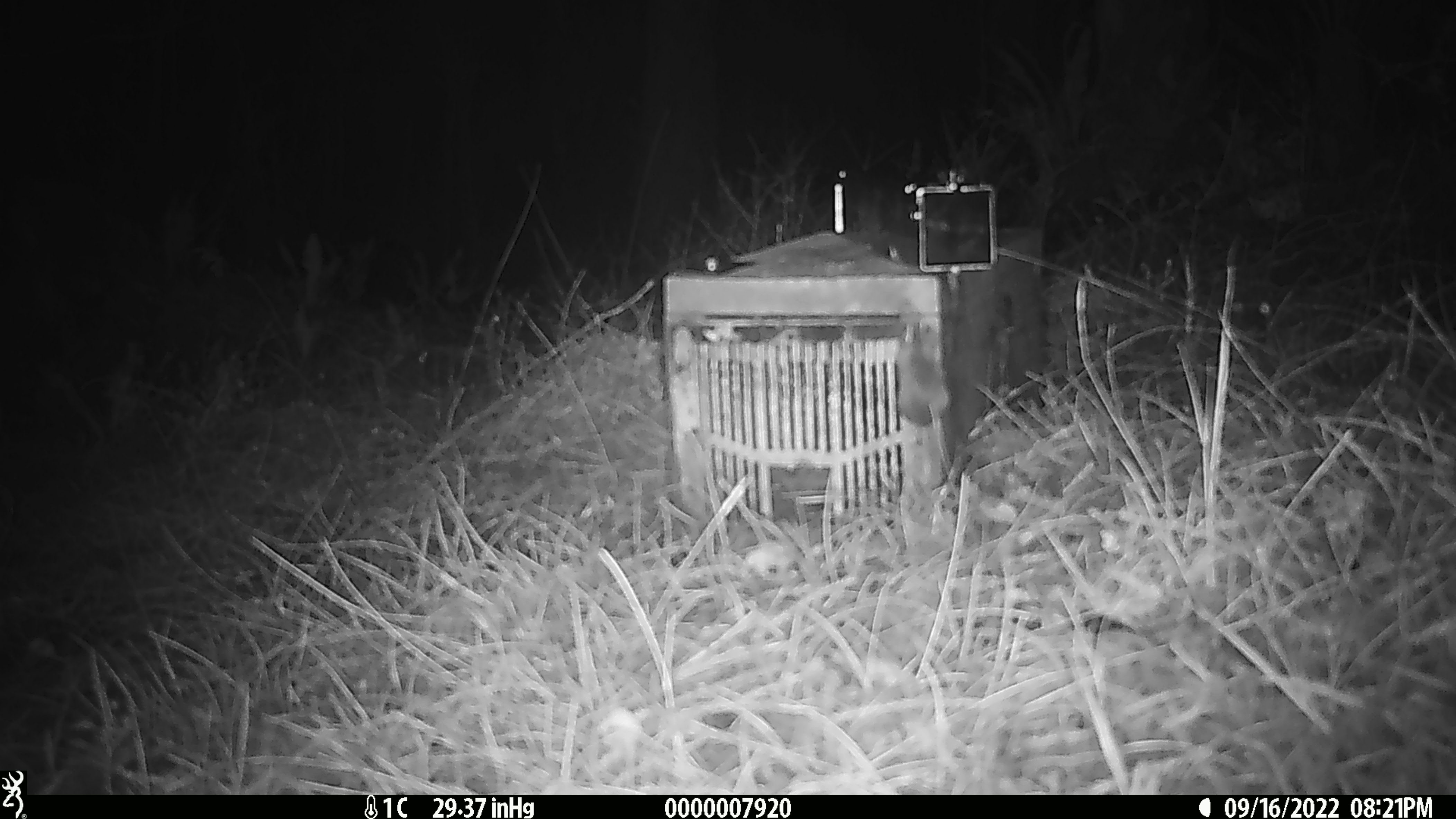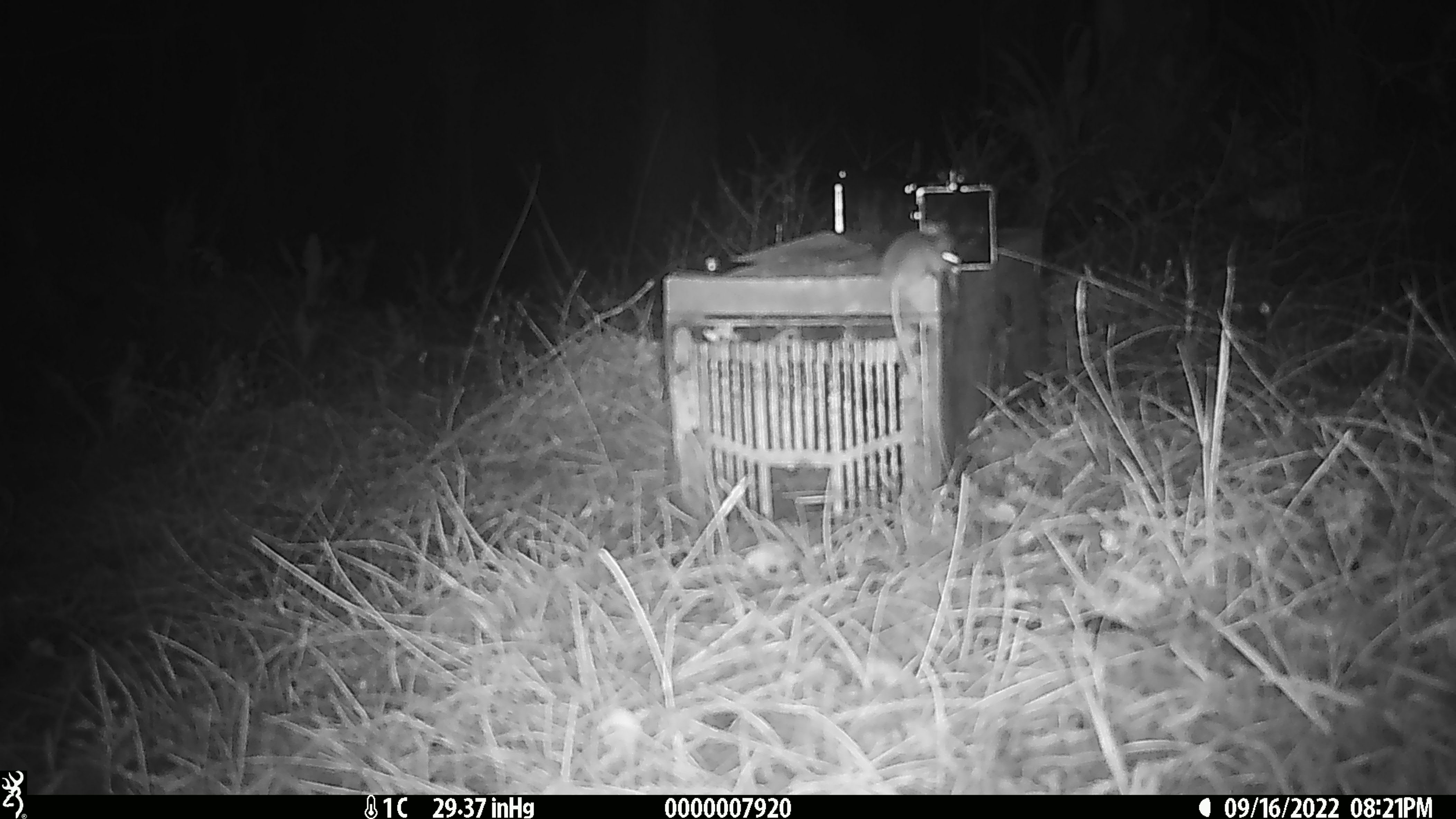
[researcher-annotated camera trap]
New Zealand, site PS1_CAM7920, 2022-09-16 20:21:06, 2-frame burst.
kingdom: Animalia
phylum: Chordata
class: Mammalia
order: Rodentia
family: Muridae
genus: Mus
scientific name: Mus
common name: mouse